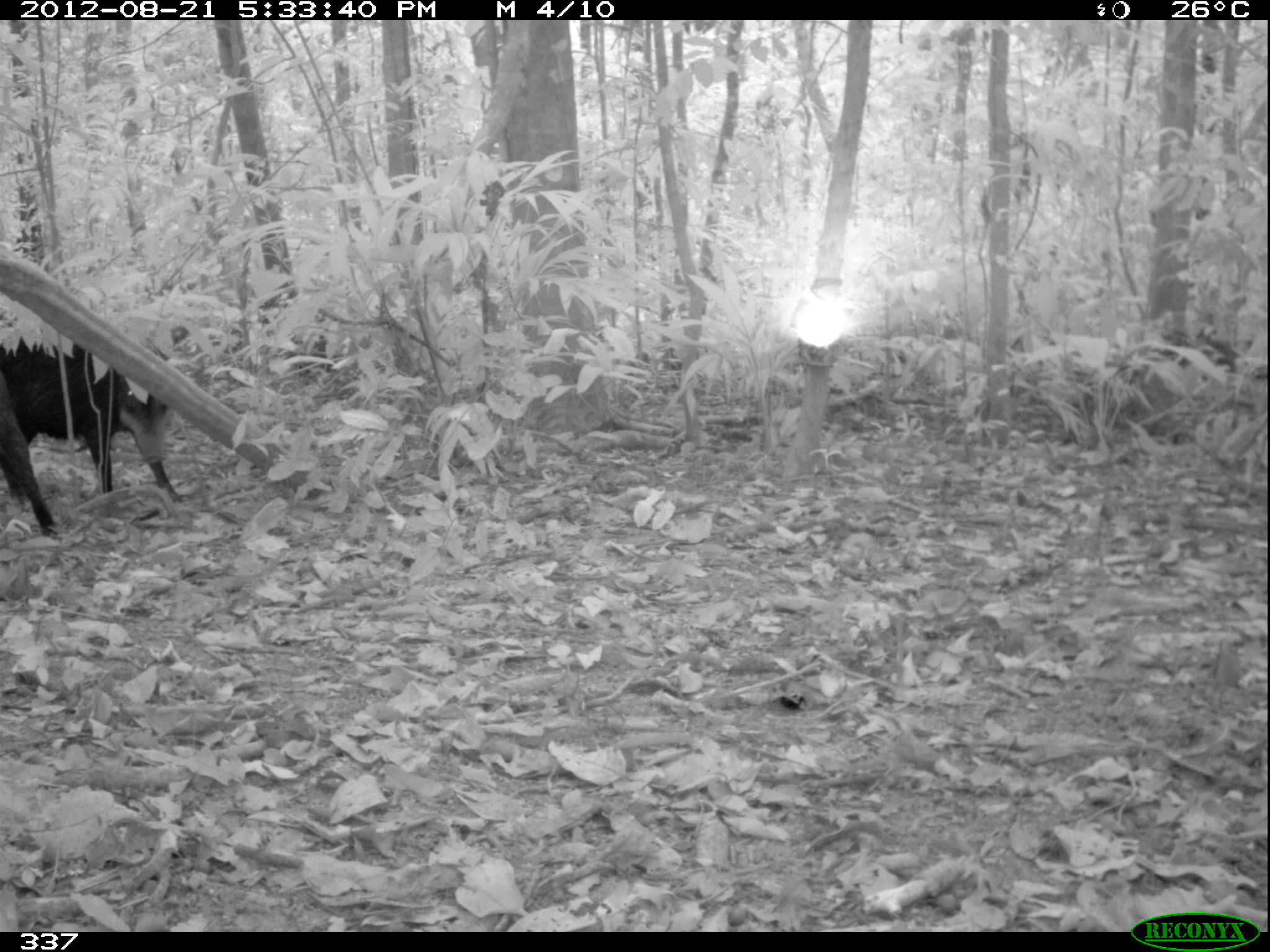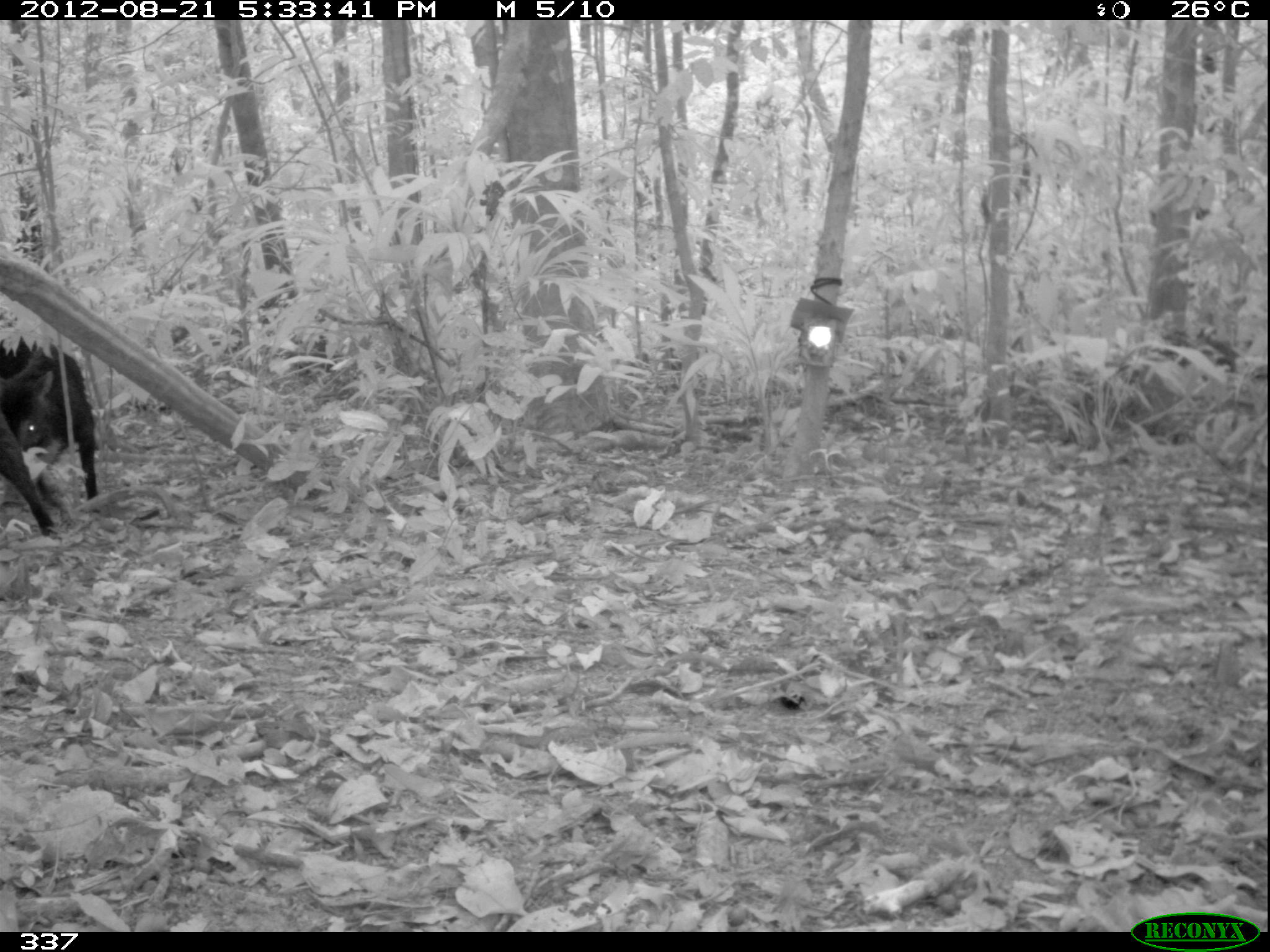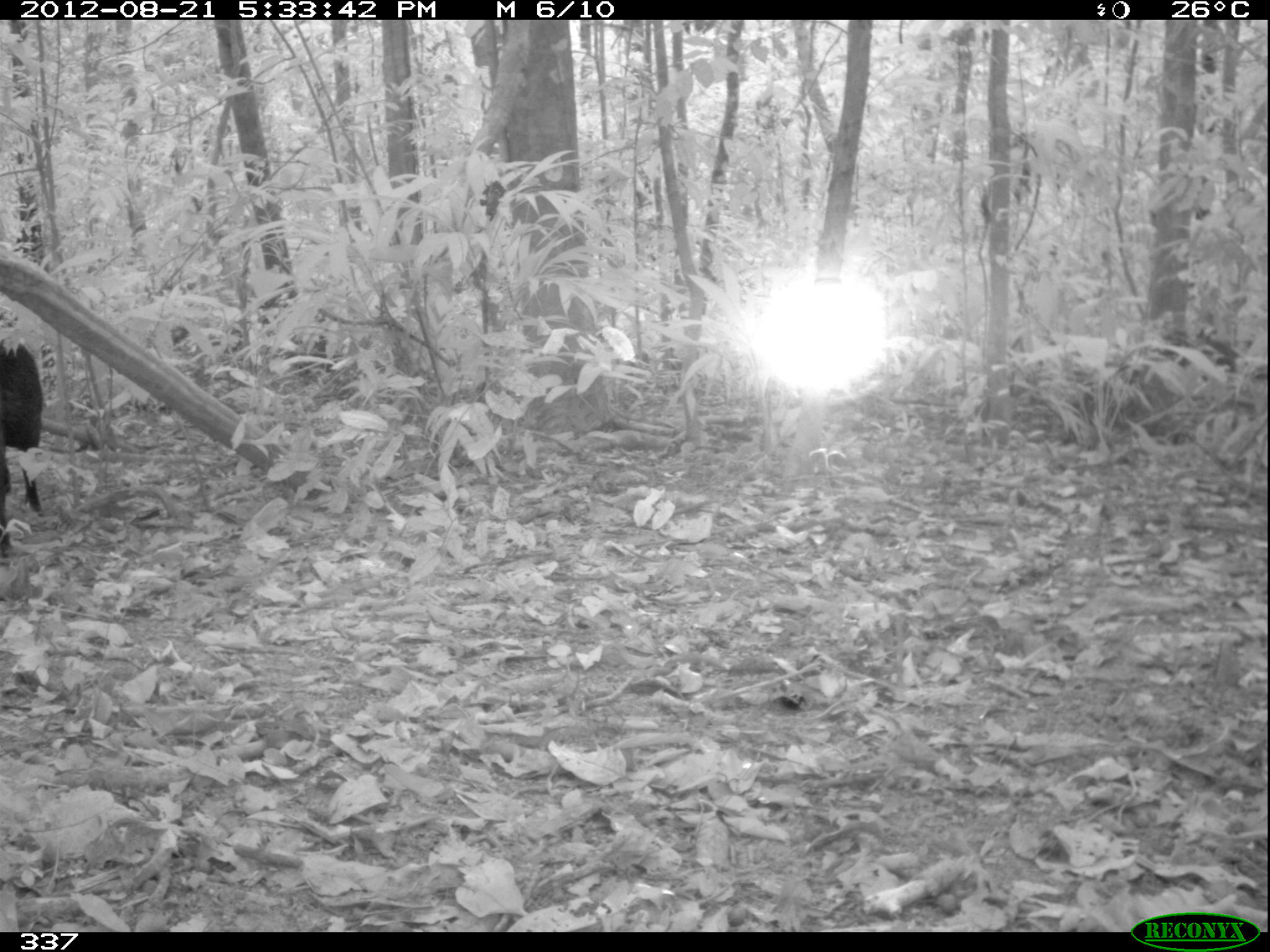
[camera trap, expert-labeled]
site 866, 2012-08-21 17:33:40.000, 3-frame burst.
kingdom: Animalia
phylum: Chordata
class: Mammalia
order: Artiodactyla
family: Tayassuidae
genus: Tayassu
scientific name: Tayassu pecari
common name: white-lipped peccary